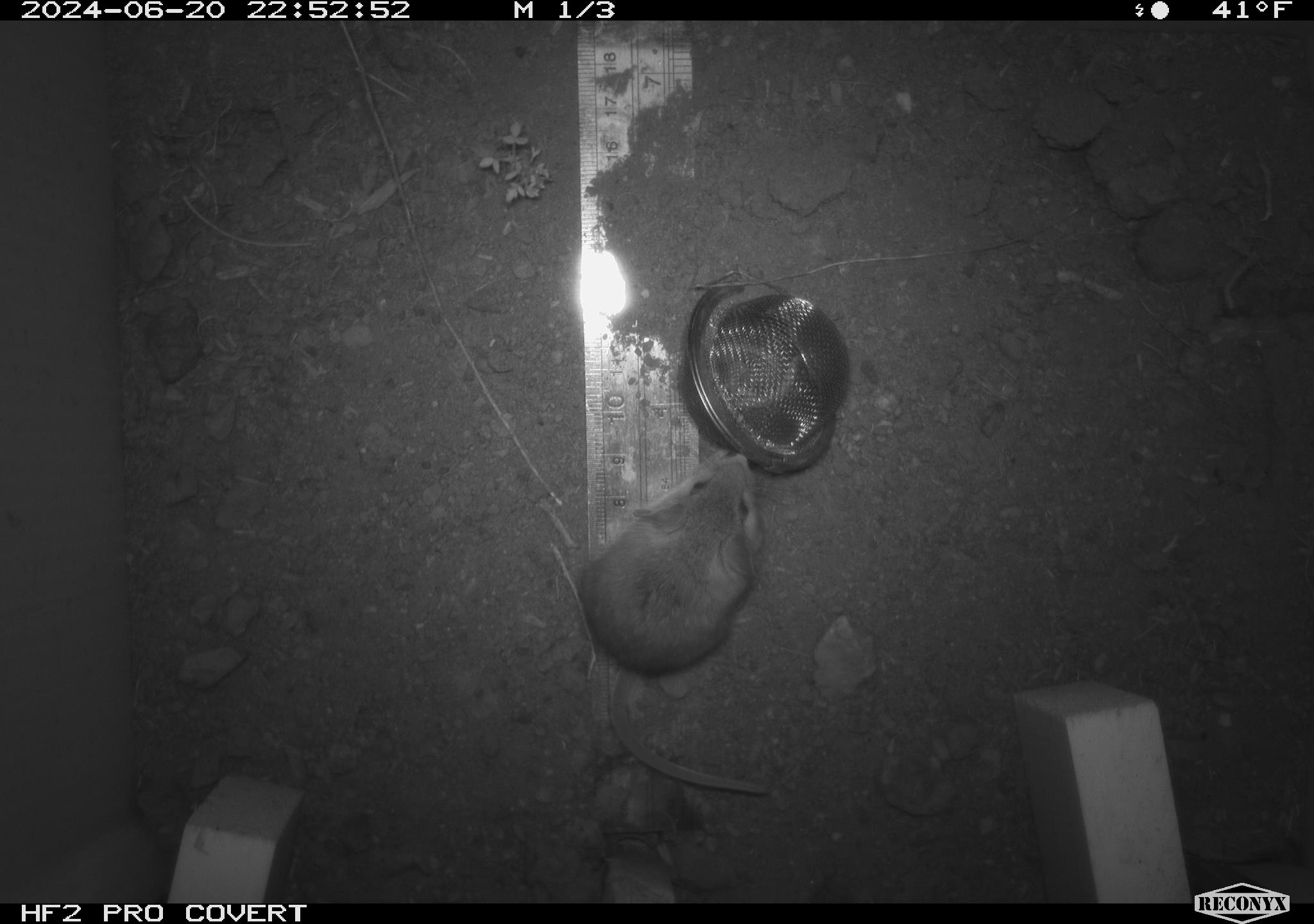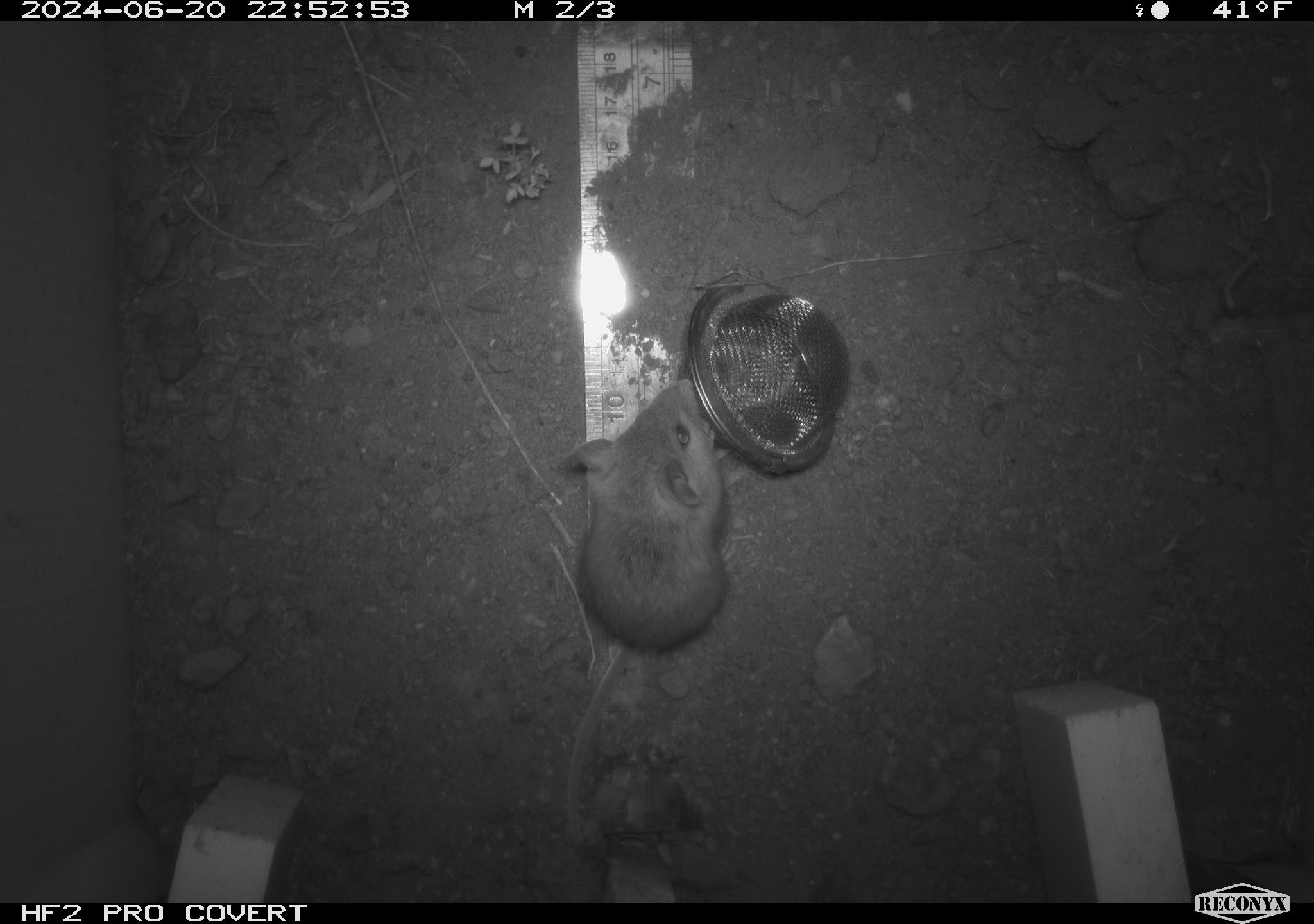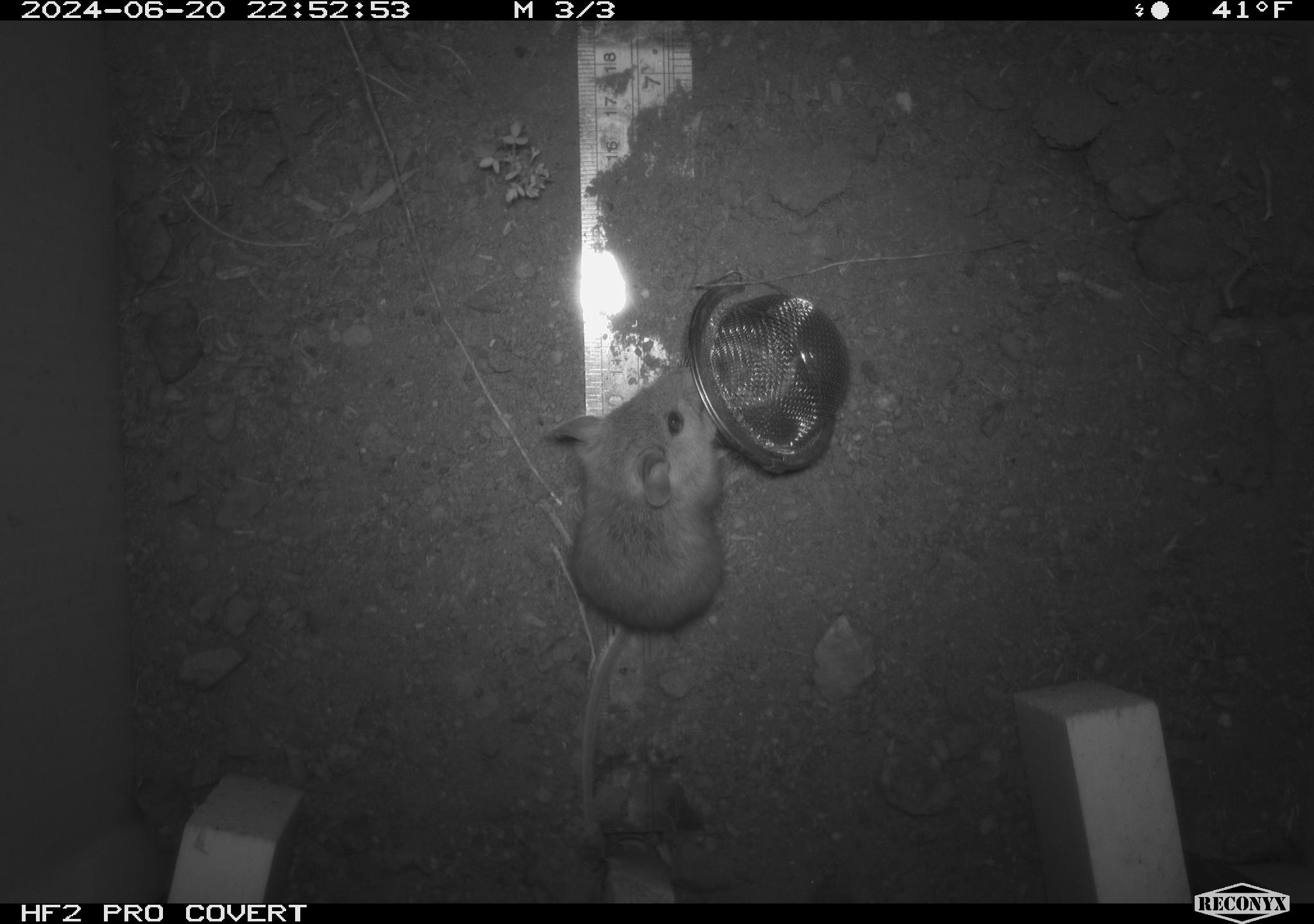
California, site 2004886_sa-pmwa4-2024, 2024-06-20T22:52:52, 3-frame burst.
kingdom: Animalia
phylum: Chordata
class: Mammalia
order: Rodentia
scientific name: Rodentia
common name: mouse species